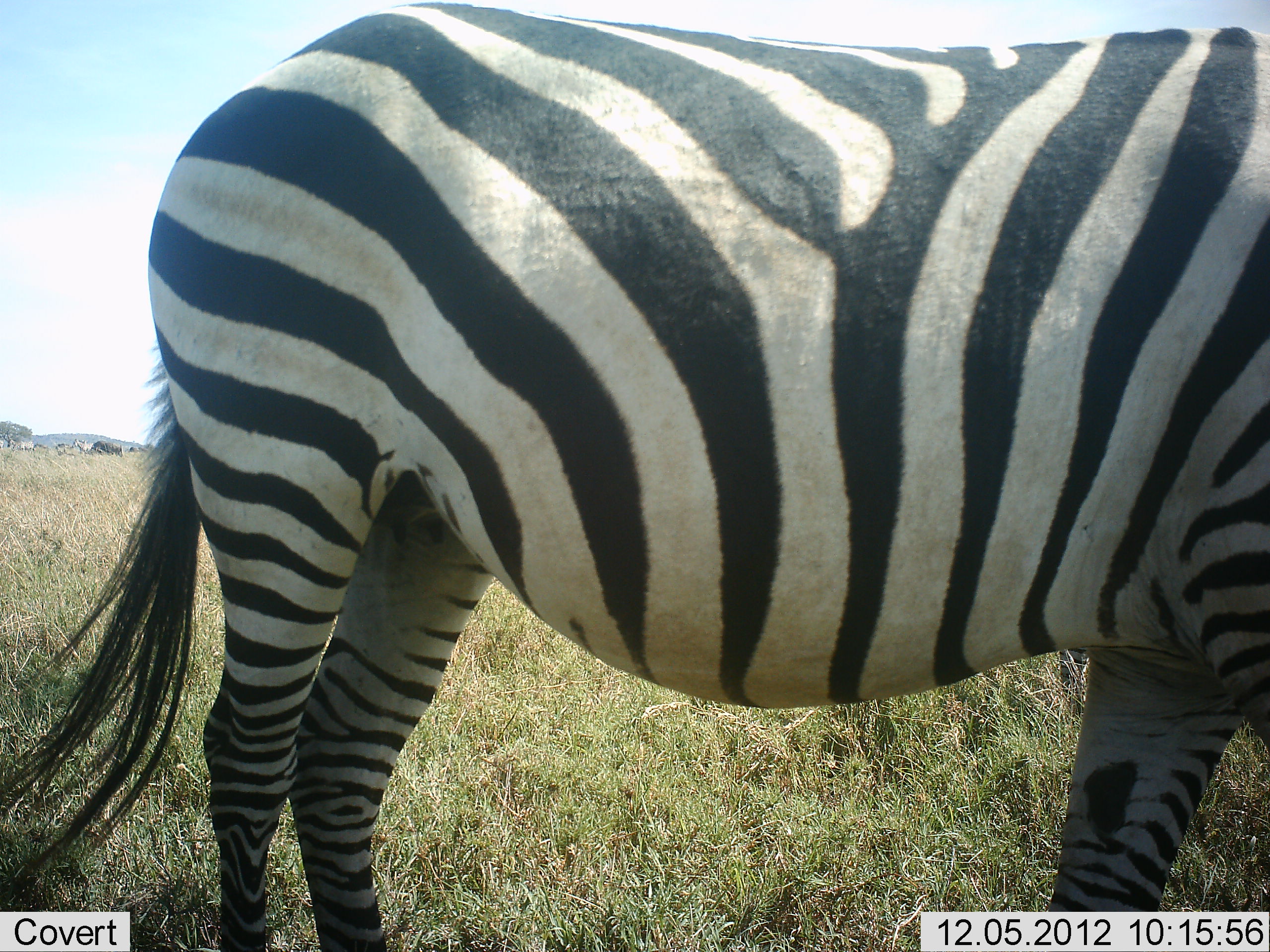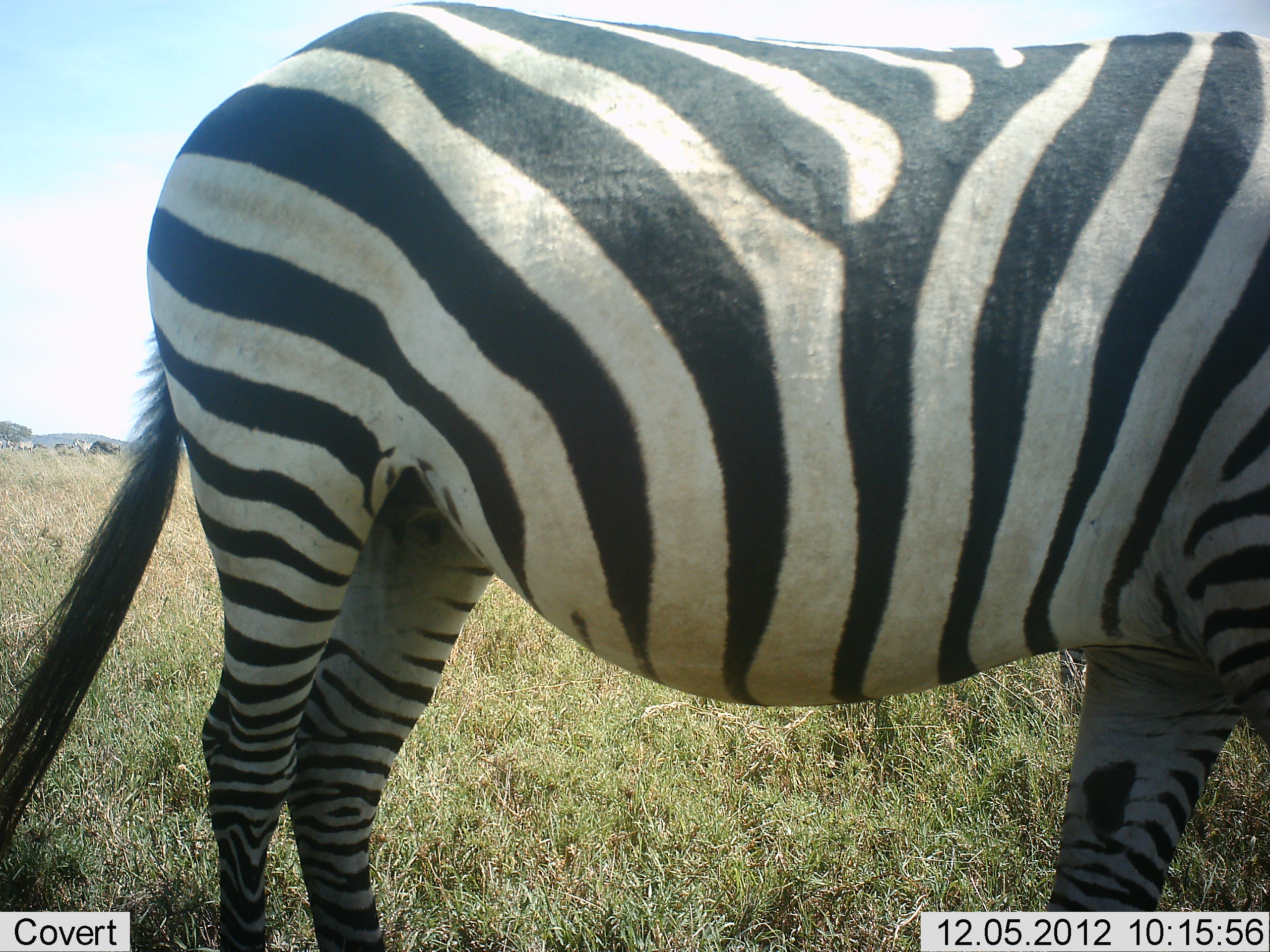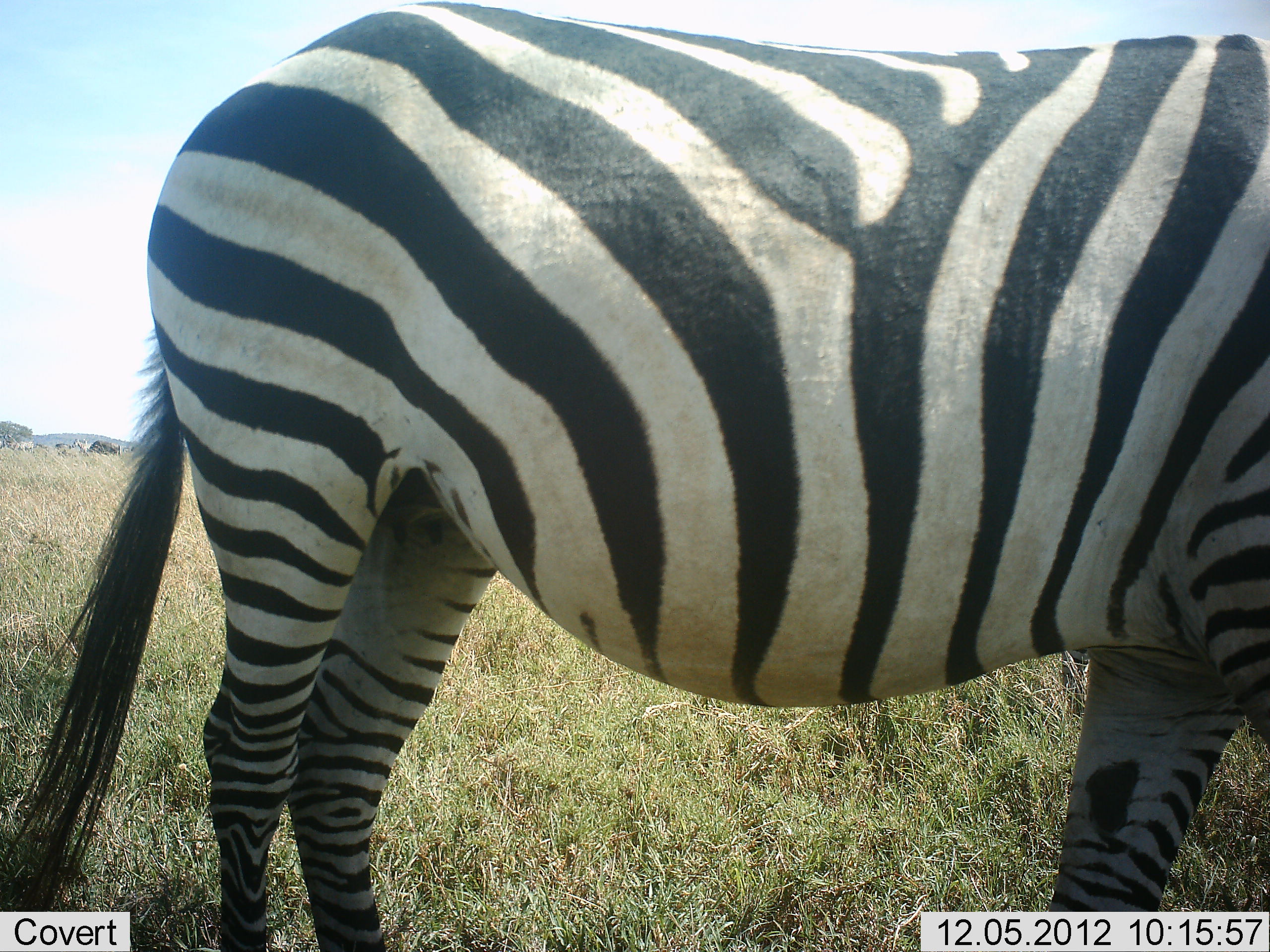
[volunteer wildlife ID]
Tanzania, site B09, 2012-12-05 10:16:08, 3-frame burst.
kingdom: Animalia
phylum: Chordata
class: Mammalia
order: Perissodactyla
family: Equidae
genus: Equus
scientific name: Equus quagga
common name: plains zebra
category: zebra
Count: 1.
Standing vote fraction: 100%.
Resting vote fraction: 0%.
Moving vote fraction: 0%.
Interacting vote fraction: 0%.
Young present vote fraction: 0%.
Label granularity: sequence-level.